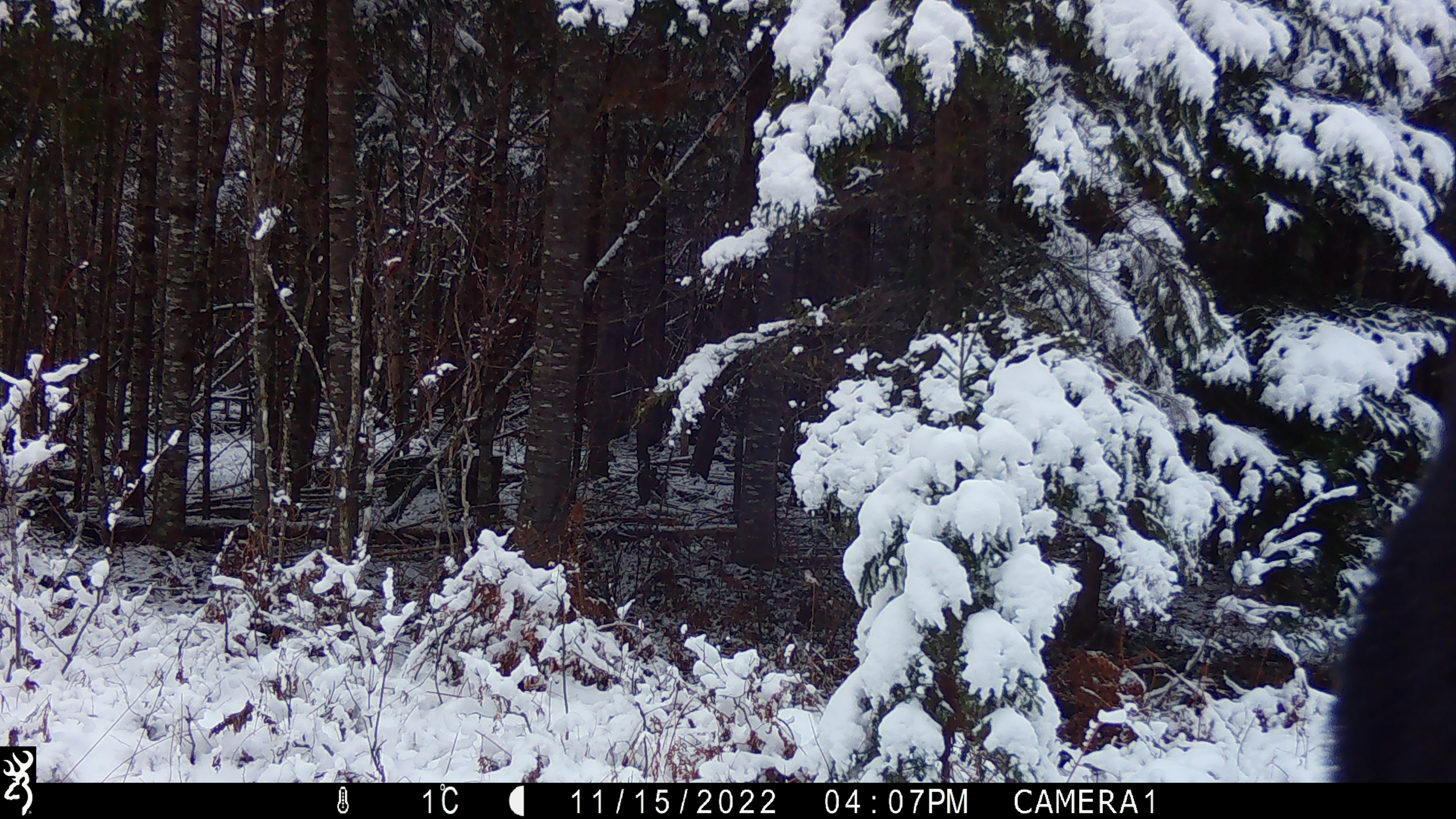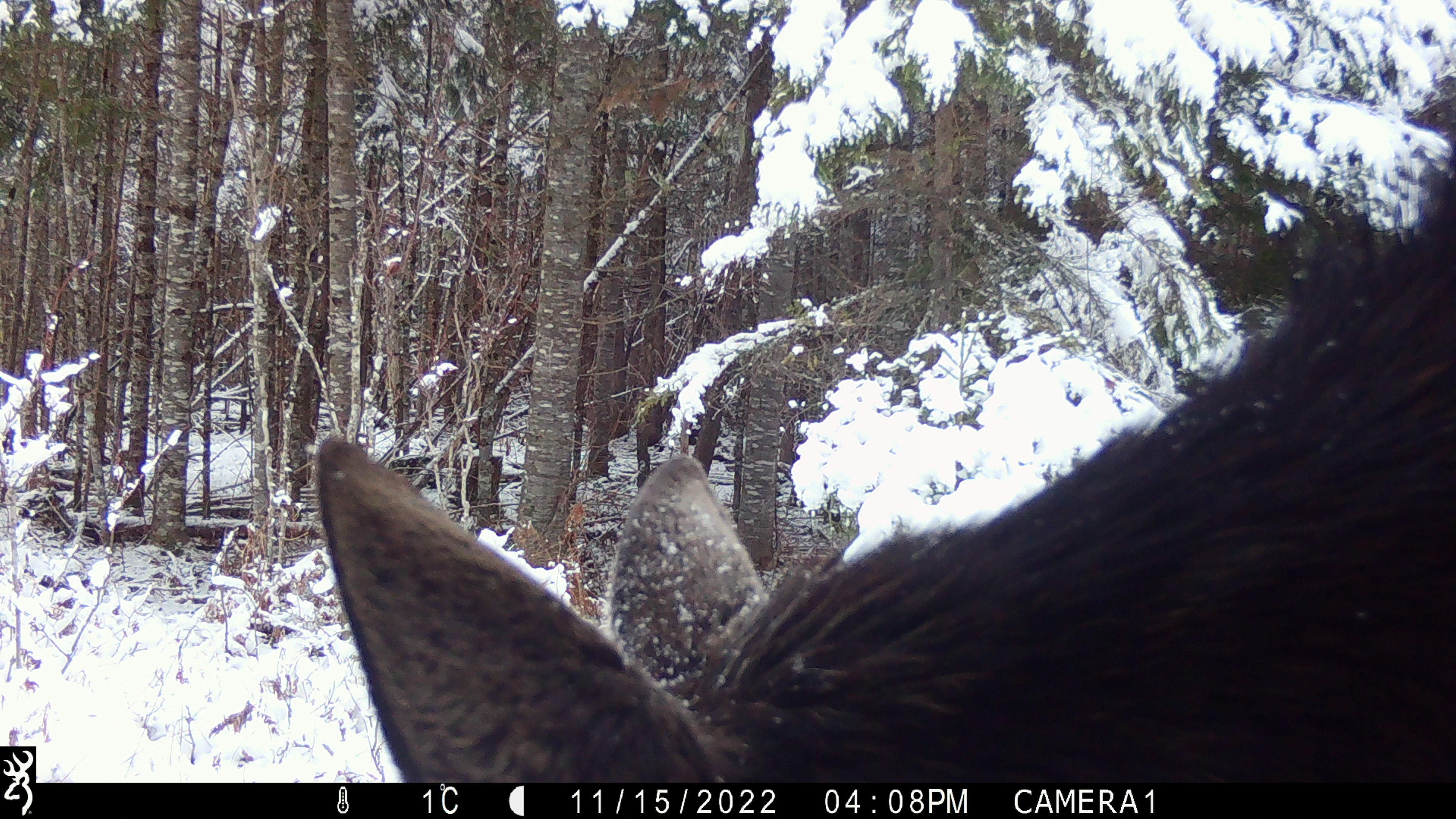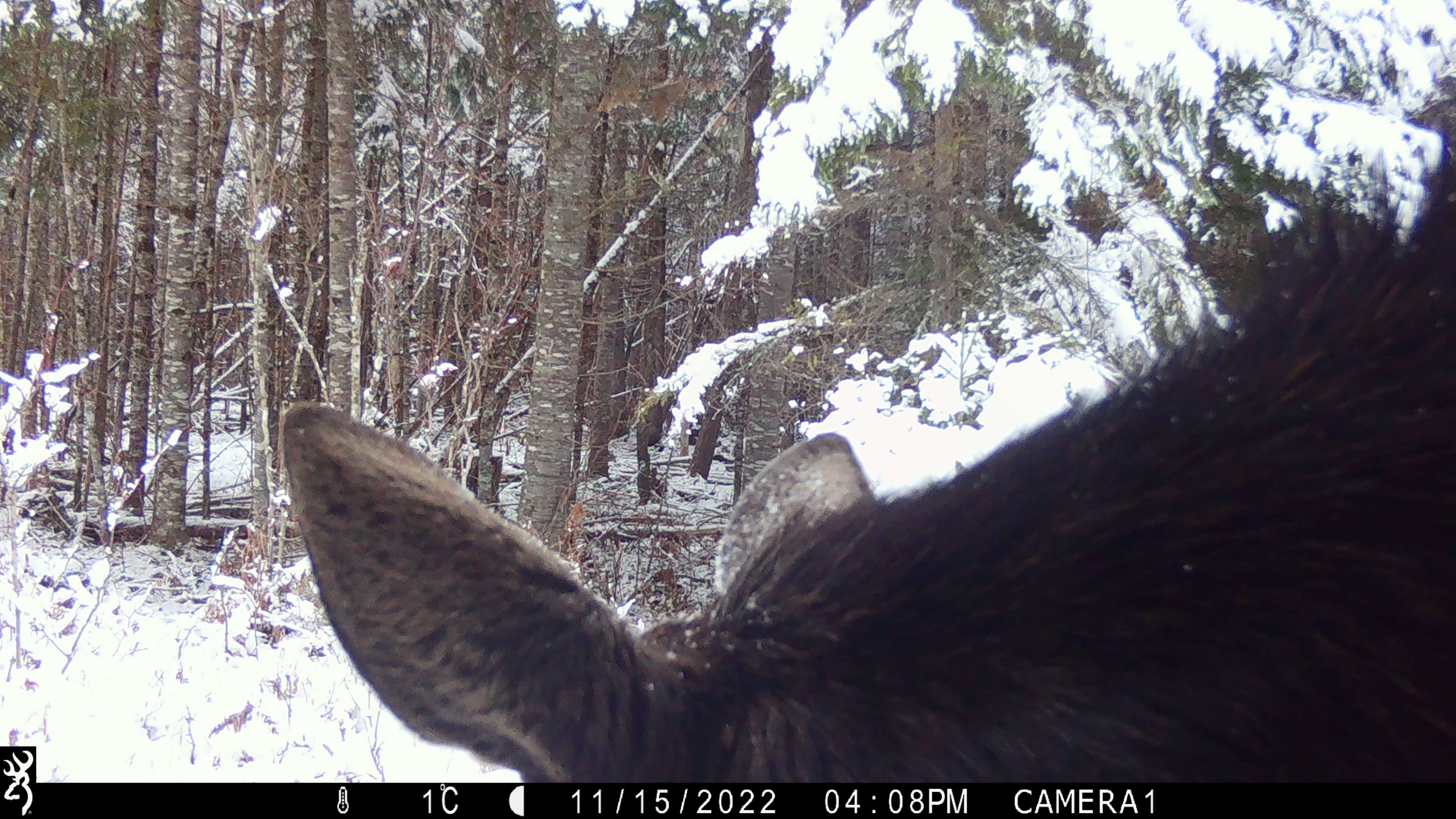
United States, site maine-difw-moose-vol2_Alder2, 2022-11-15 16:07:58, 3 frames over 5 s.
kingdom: Animalia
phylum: Chordata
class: Mammalia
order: Artiodactyla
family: Cervidae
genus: Alces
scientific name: Alces alces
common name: moose